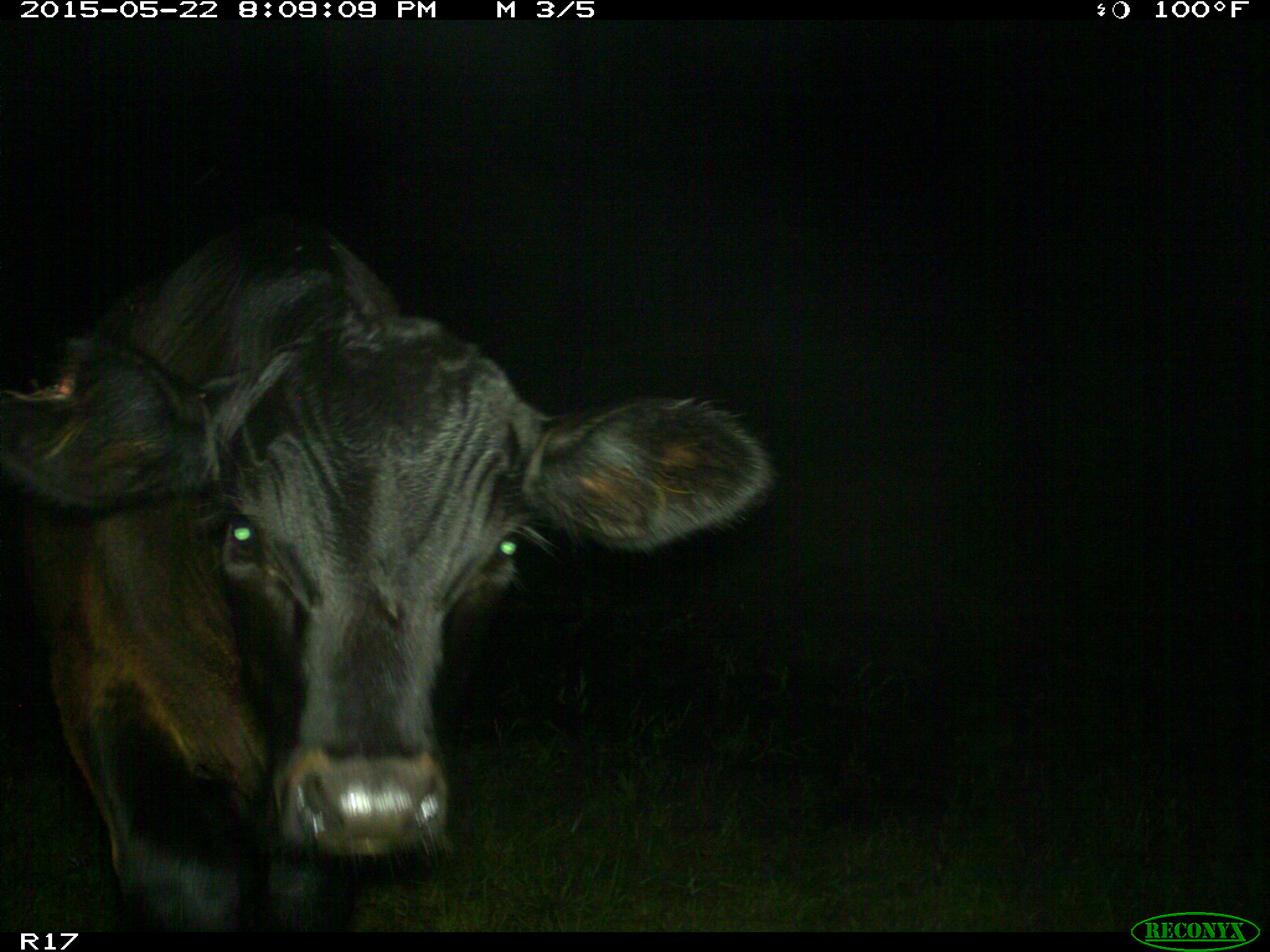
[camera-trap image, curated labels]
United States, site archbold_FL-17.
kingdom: Animalia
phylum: Chordata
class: Mammalia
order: Artiodactyla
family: Bovidae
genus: Bos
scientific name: Bos taurus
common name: domestic cow